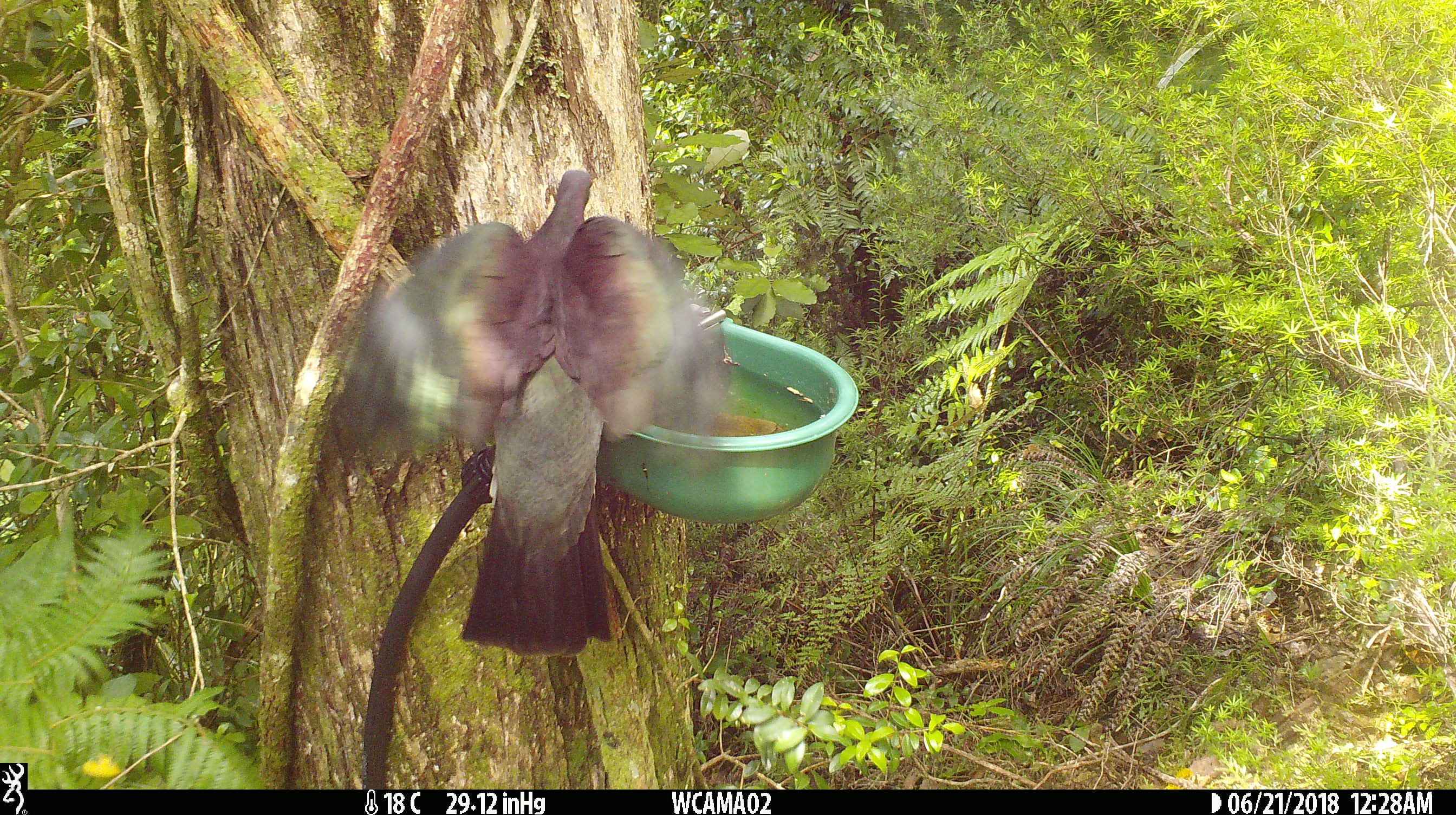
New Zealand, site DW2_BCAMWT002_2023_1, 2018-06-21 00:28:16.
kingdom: Animalia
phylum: Chordata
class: Aves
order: Columbiformes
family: Columbidae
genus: Hemiphaga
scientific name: Hemiphaga novaeseelandiae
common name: new zealand pigeon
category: kereru